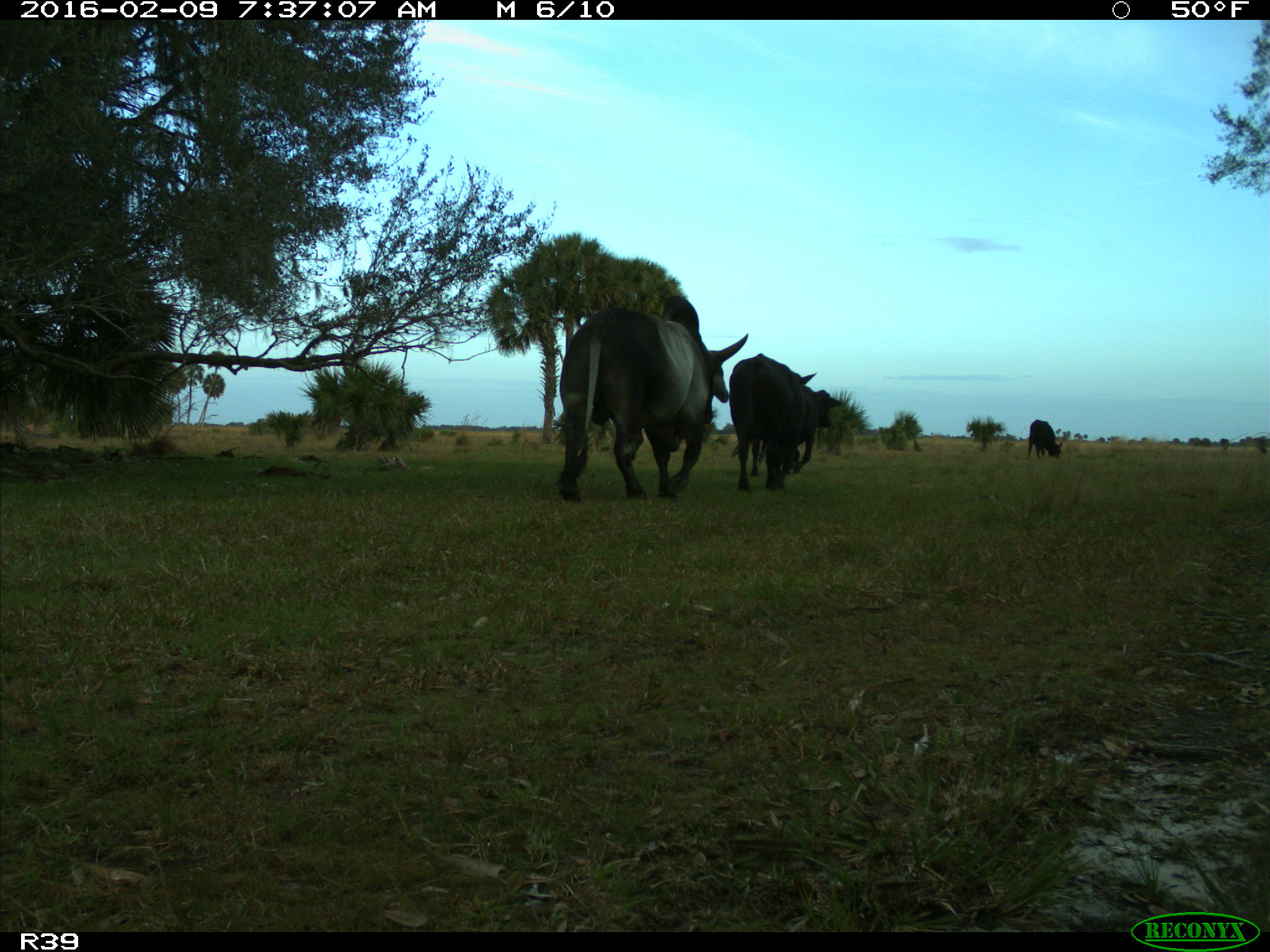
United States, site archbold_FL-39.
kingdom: Animalia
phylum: Chordata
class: Mammalia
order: Artiodactyla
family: Bovidae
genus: Bos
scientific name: Bos taurus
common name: domestic cow